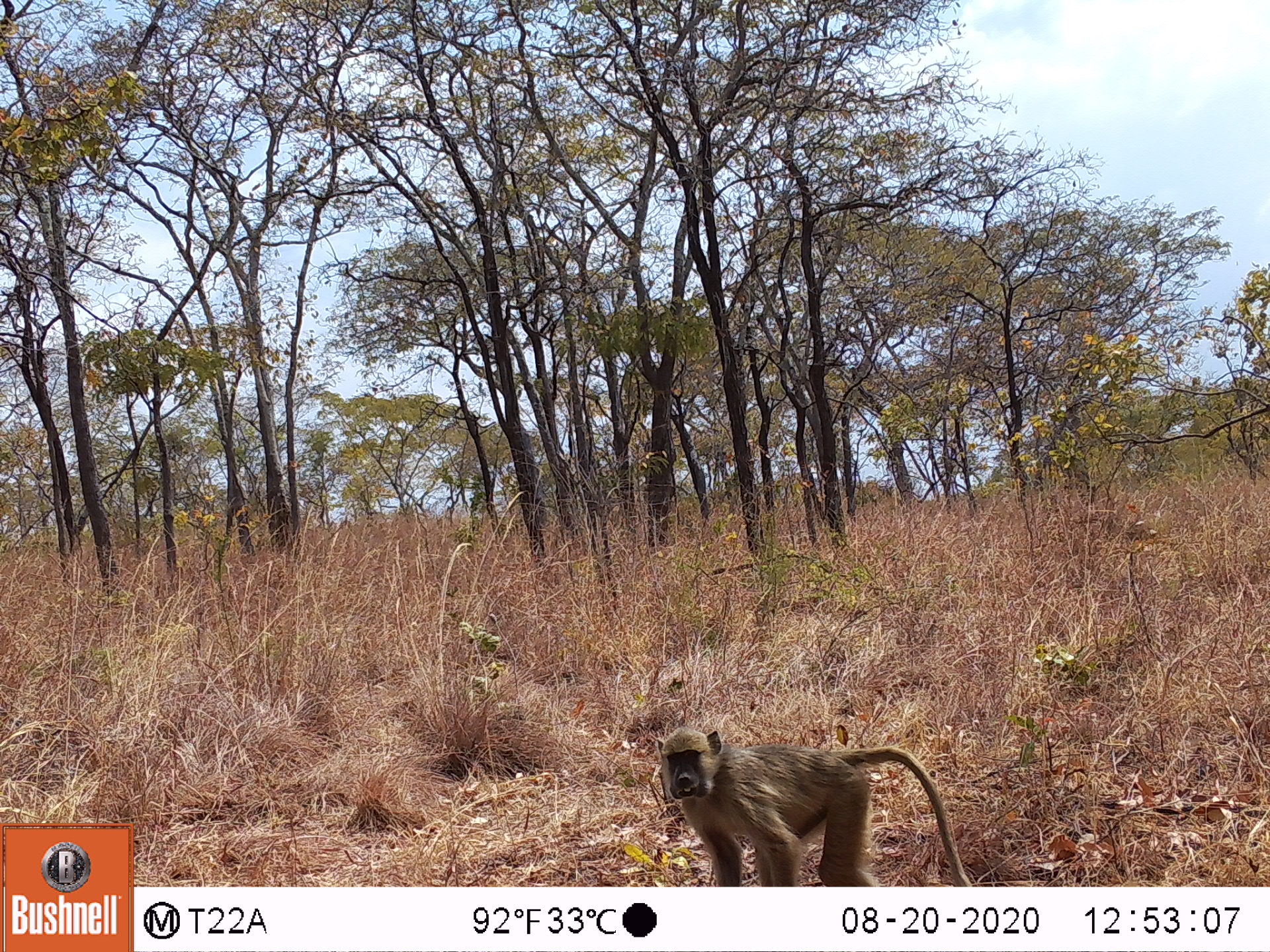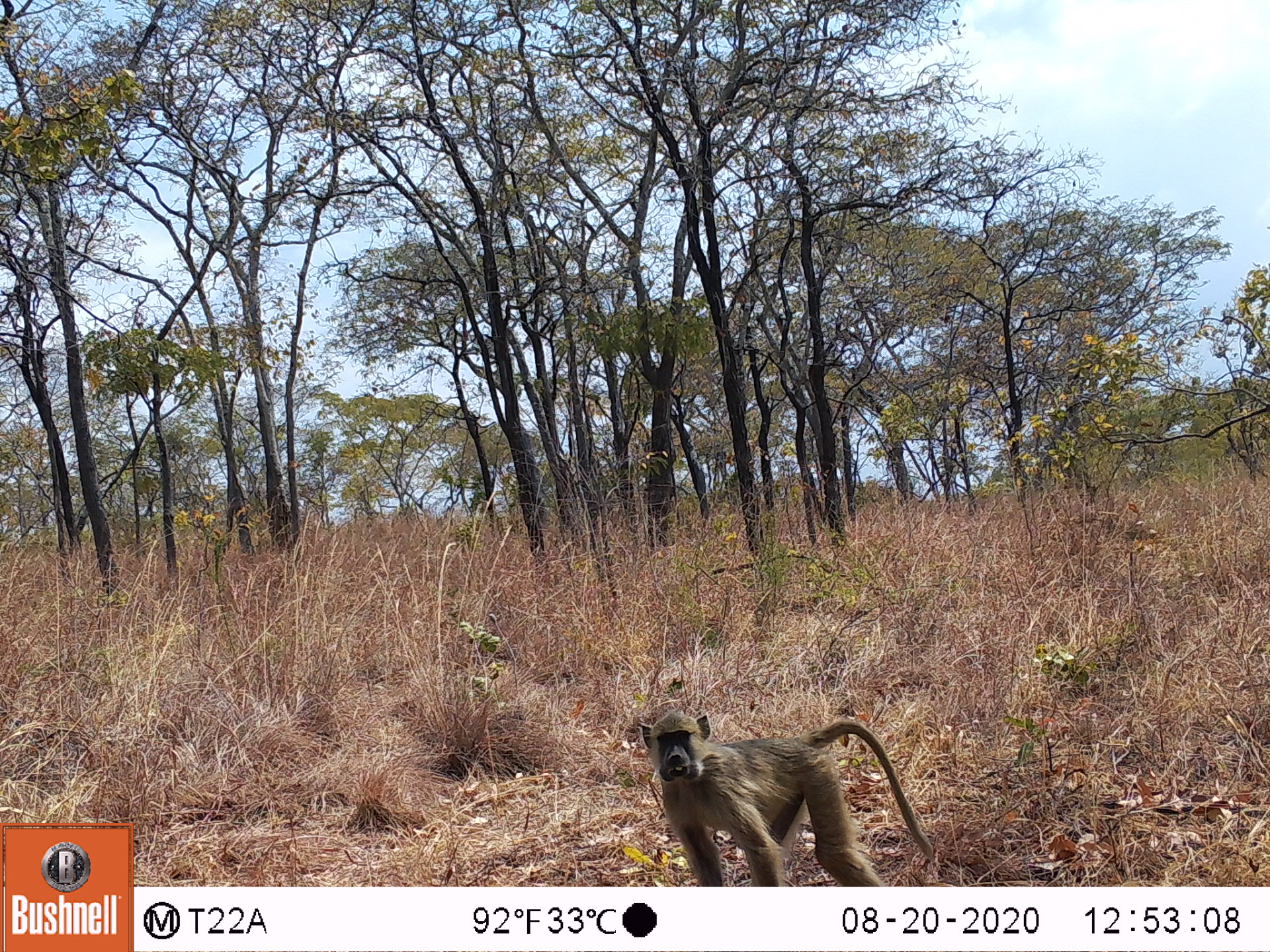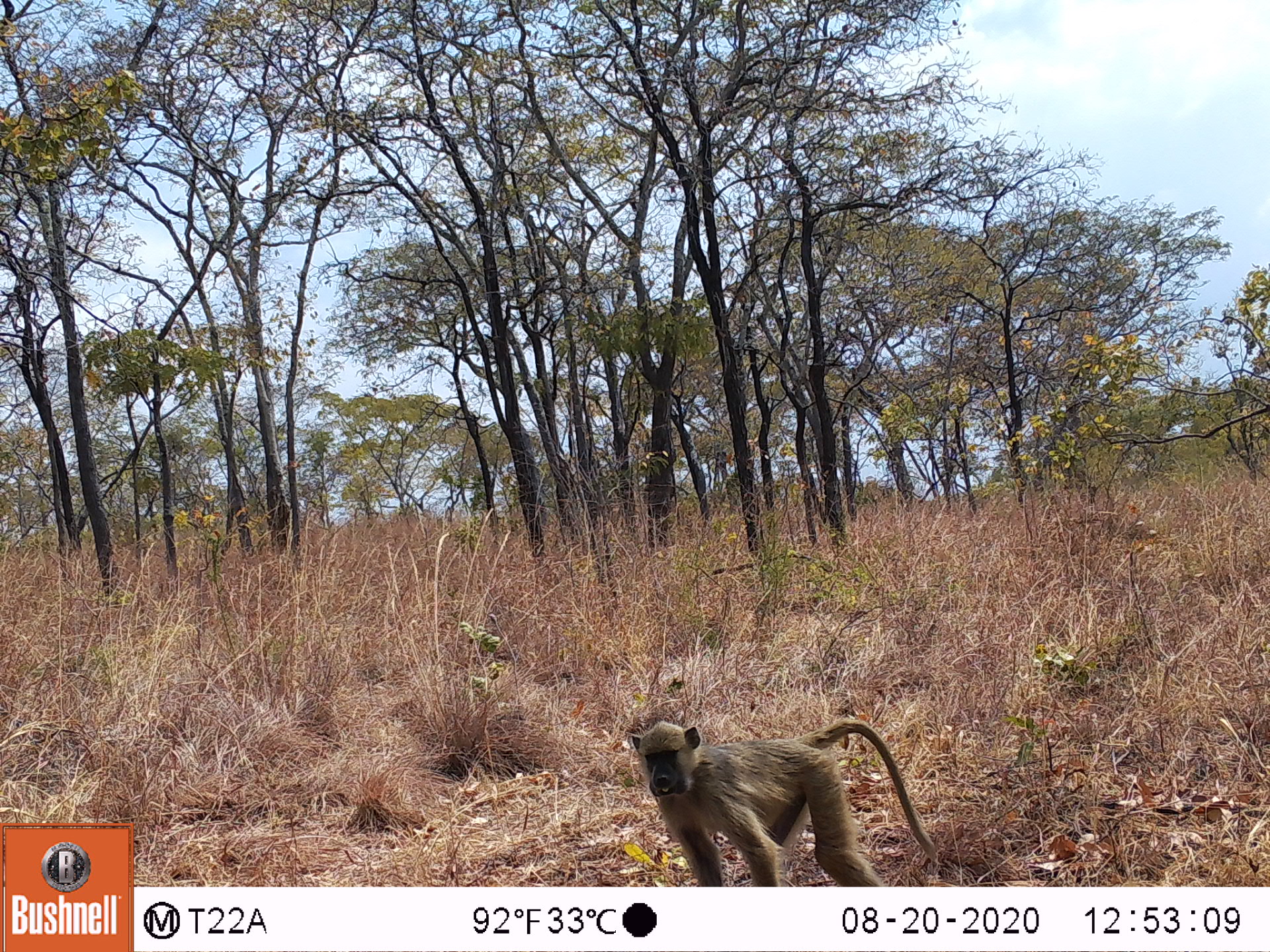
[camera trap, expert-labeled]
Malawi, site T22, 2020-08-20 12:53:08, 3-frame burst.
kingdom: Animalia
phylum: Chordata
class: Mammalia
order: Primates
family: Cercopithecidae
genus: Papio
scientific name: Papio cynocephalus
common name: yellow baboon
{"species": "yellow baboon (Papio cynocephalus)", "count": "1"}